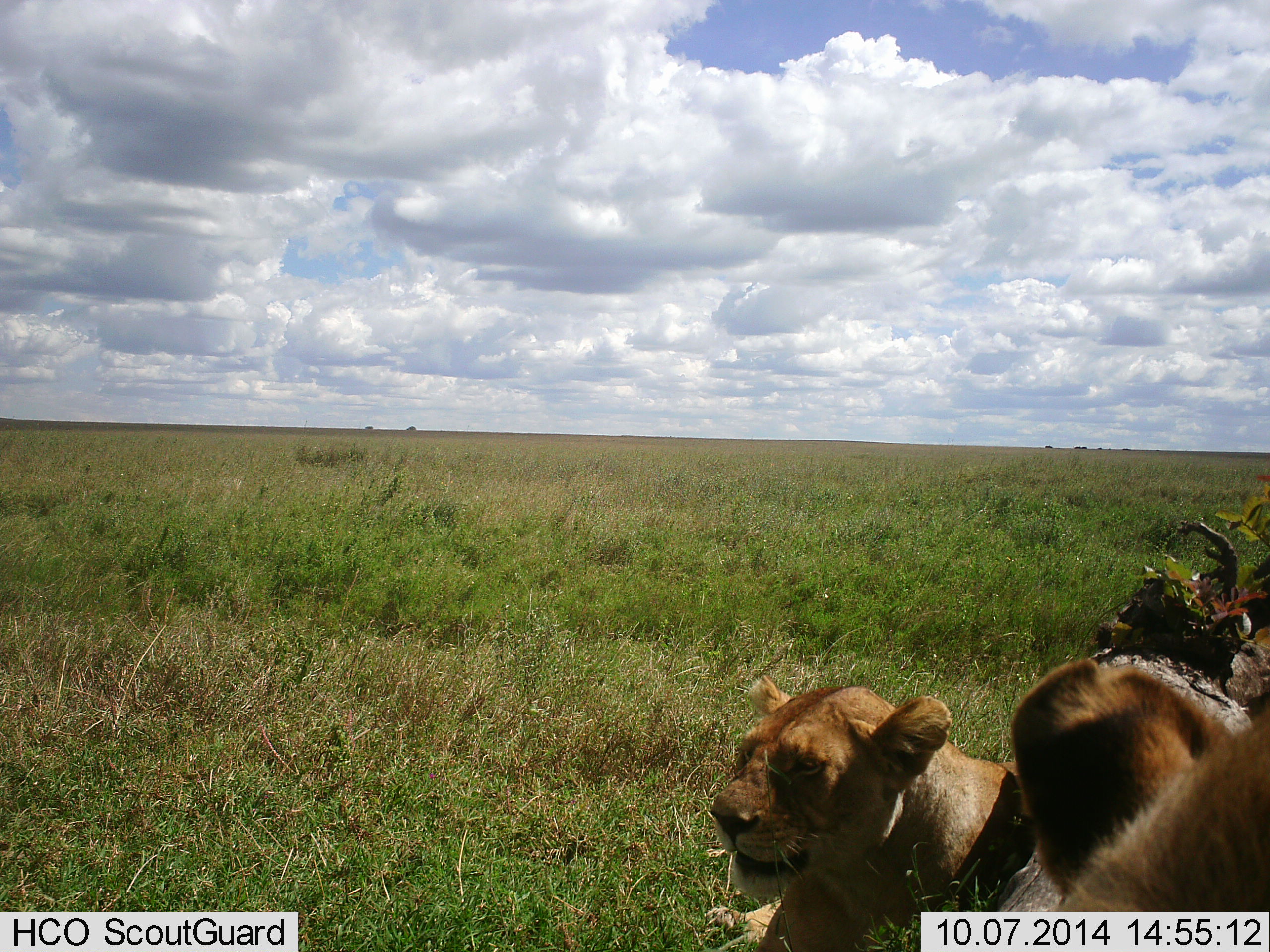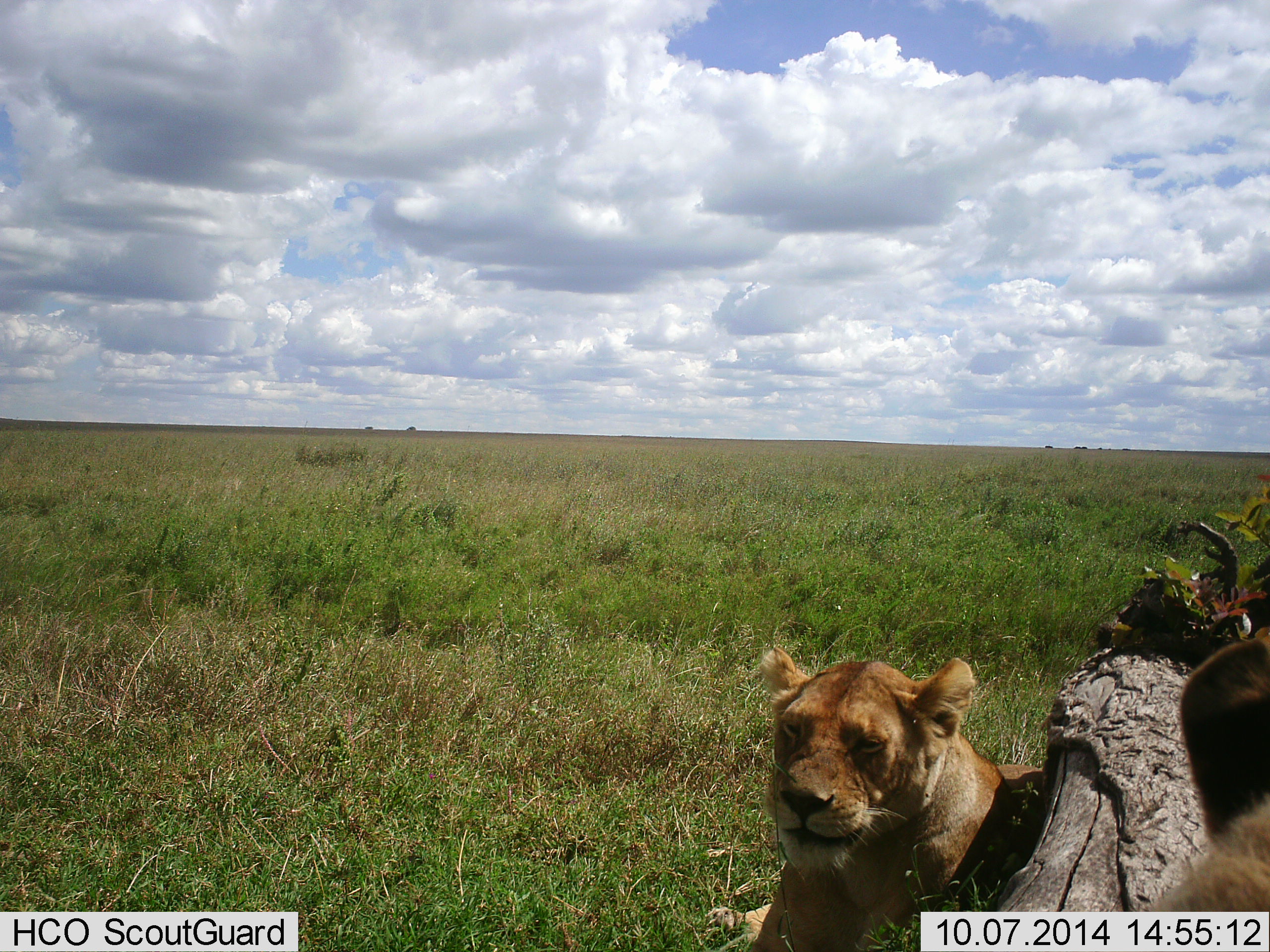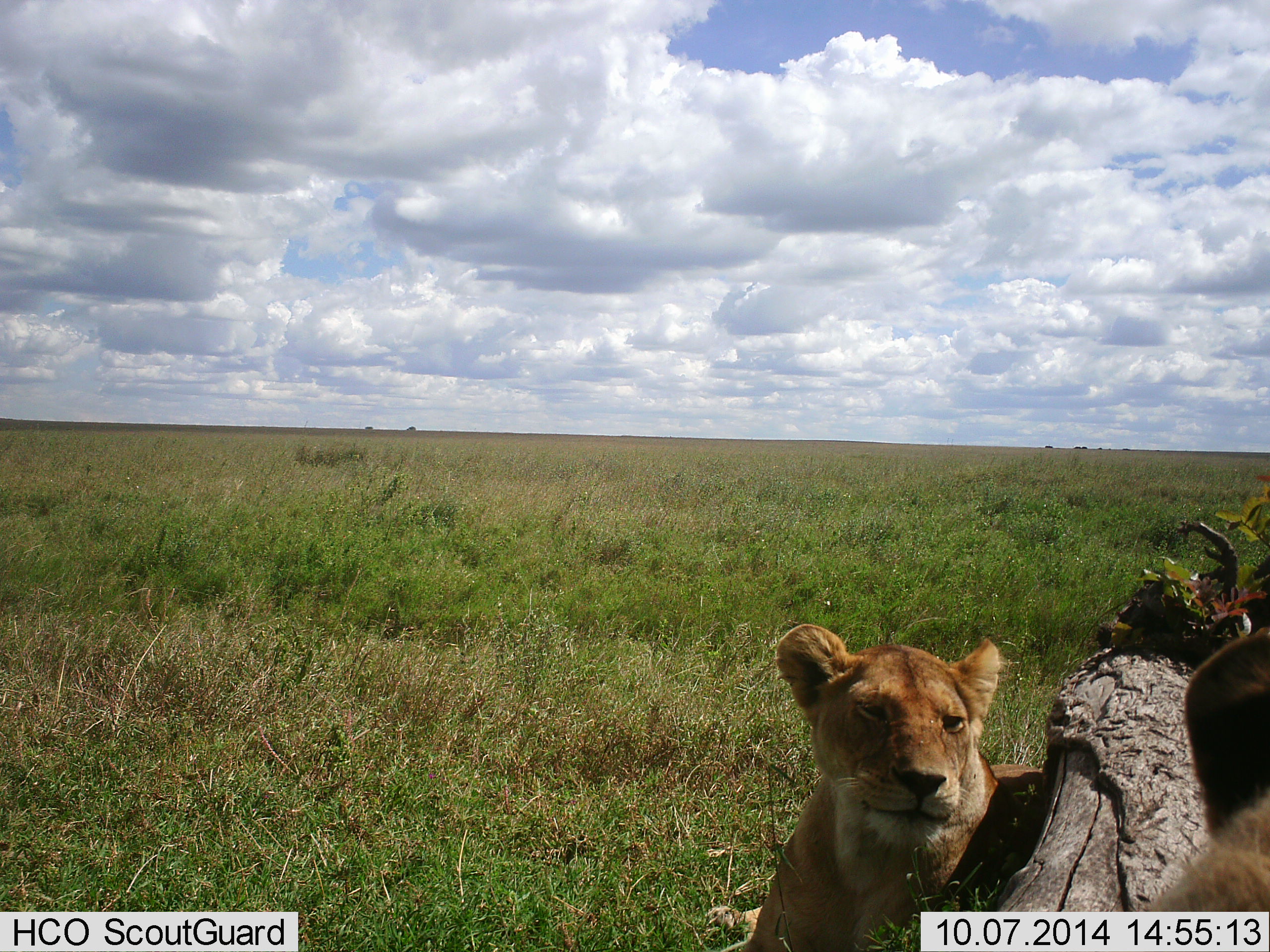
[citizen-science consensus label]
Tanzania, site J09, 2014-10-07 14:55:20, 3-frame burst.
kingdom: Animalia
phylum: Chordata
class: Mammalia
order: Carnivora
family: Felidae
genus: Panthera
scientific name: Panthera leo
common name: lion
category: lionfemale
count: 2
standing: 20%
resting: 80%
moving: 20%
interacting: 10%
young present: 0%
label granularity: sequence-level